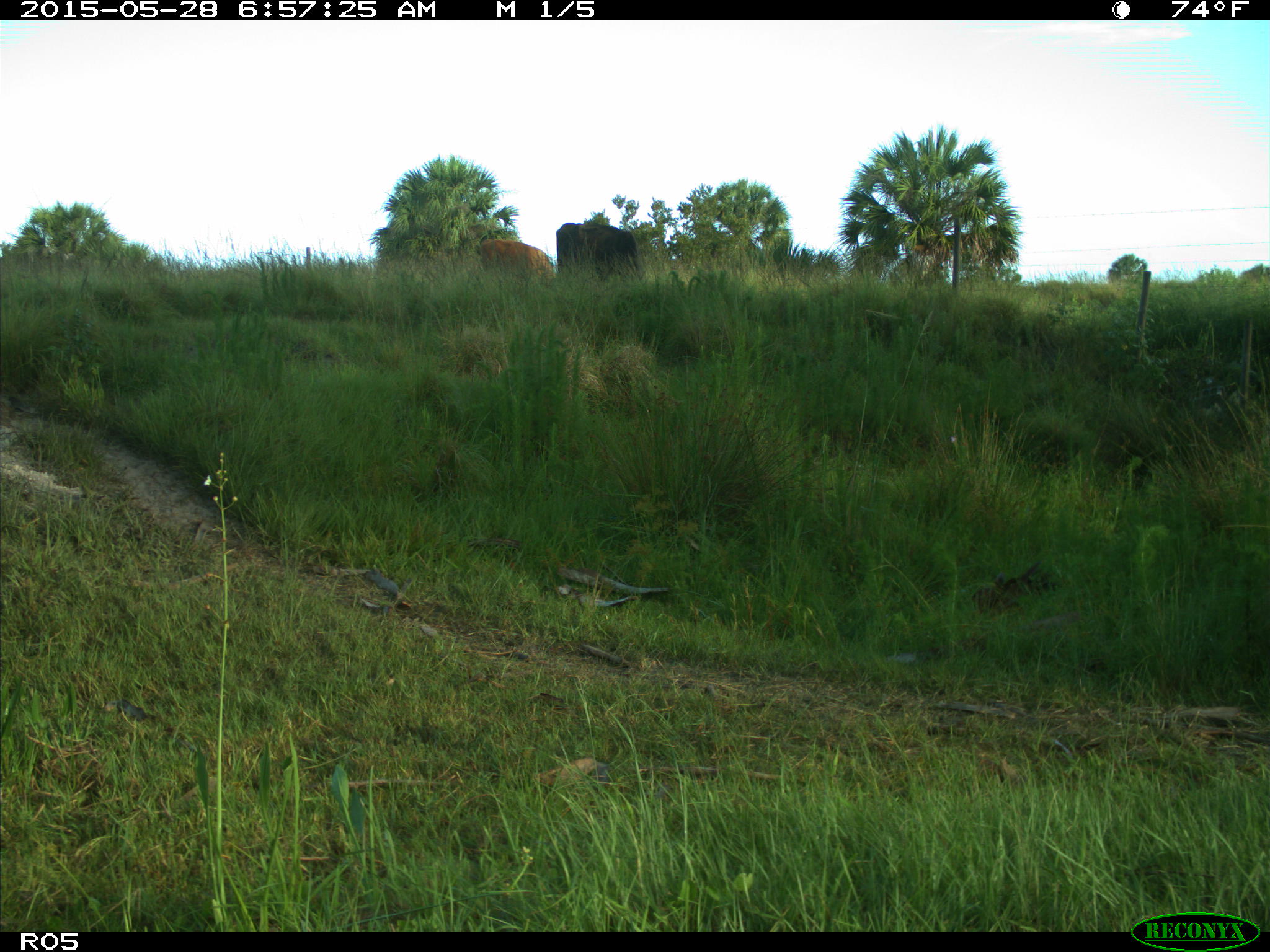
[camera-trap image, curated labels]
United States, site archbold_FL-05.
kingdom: Animalia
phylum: Chordata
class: Mammalia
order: Artiodactyla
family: Bovidae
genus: Bos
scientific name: Bos taurus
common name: domestic cow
Bos taurus (domestic cow).